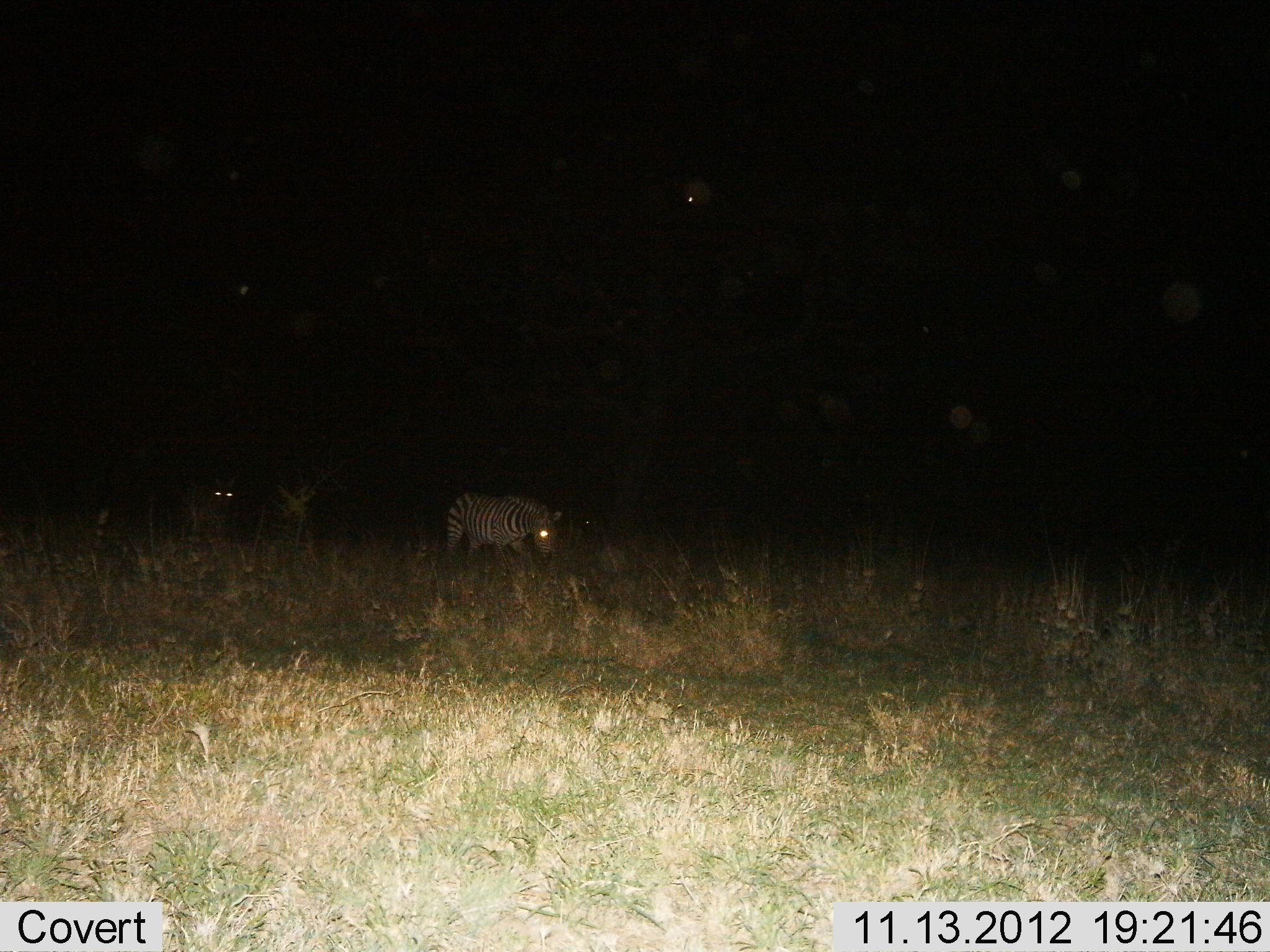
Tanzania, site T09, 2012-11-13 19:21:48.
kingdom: Animalia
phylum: Chordata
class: Mammalia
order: Perissodactyla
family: Equidae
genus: Equus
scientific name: Equus quagga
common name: plains zebra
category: zebra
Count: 2.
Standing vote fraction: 40%.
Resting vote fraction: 0%.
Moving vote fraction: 40%.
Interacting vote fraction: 0%.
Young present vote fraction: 0%.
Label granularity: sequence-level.